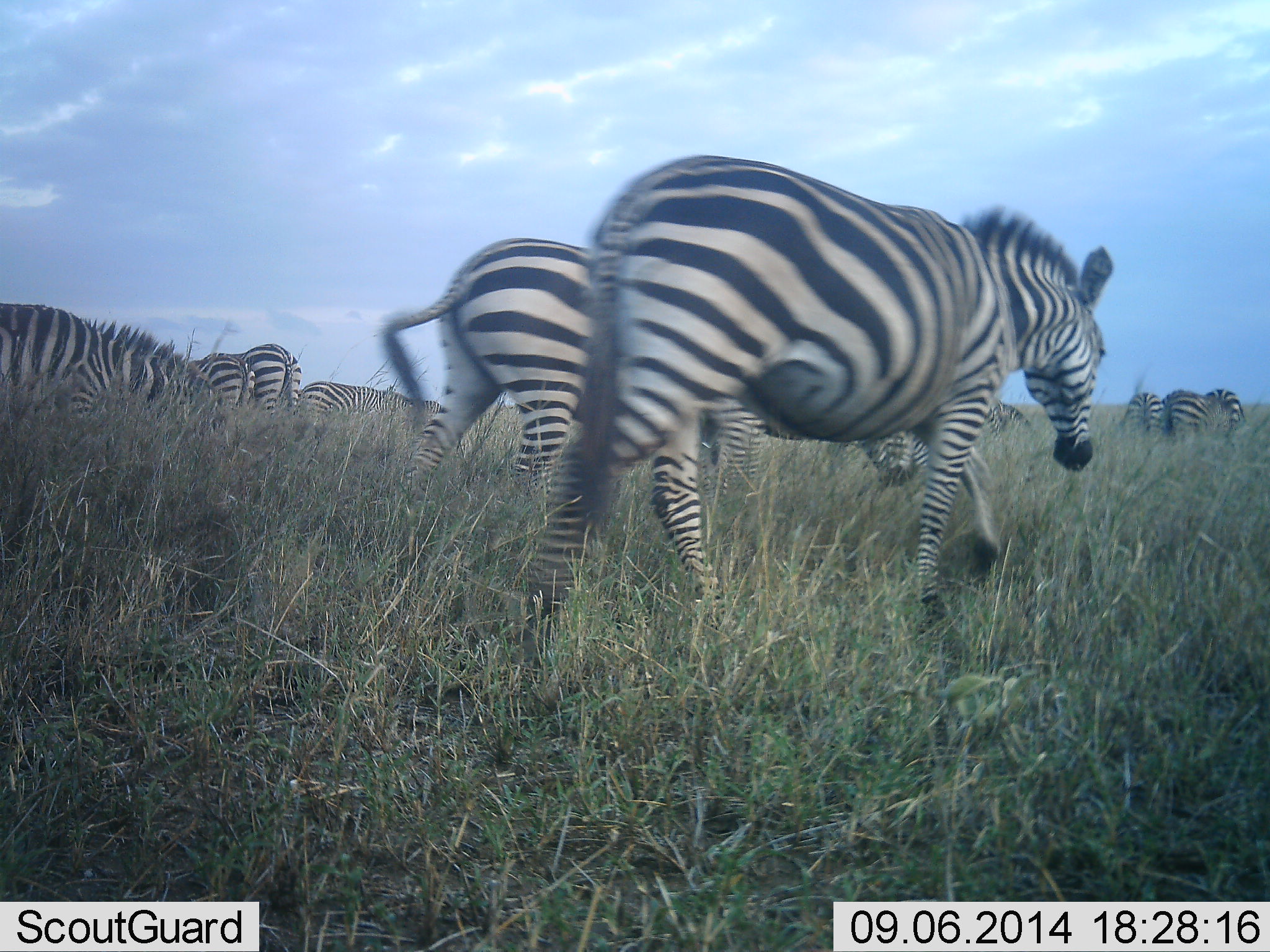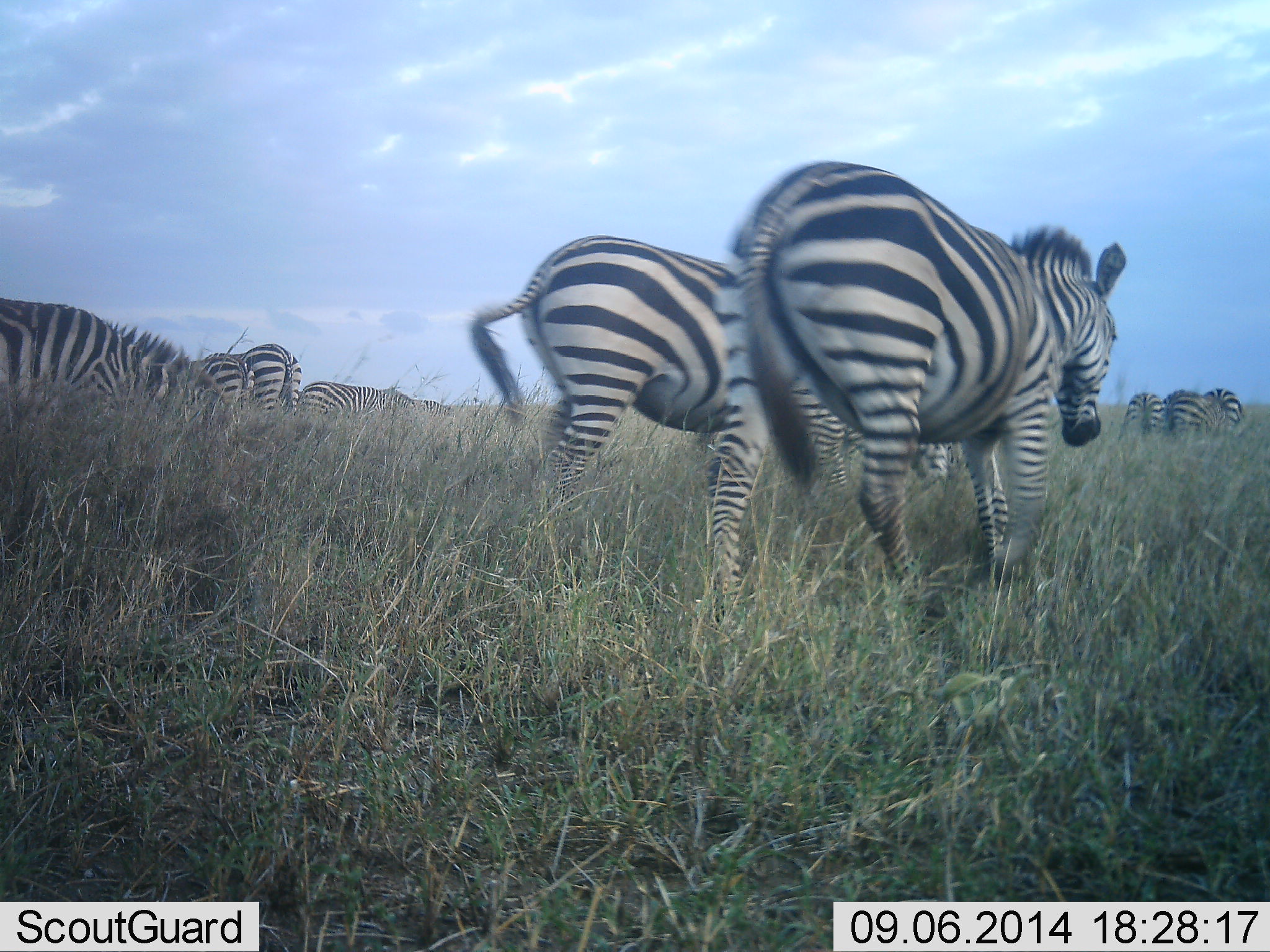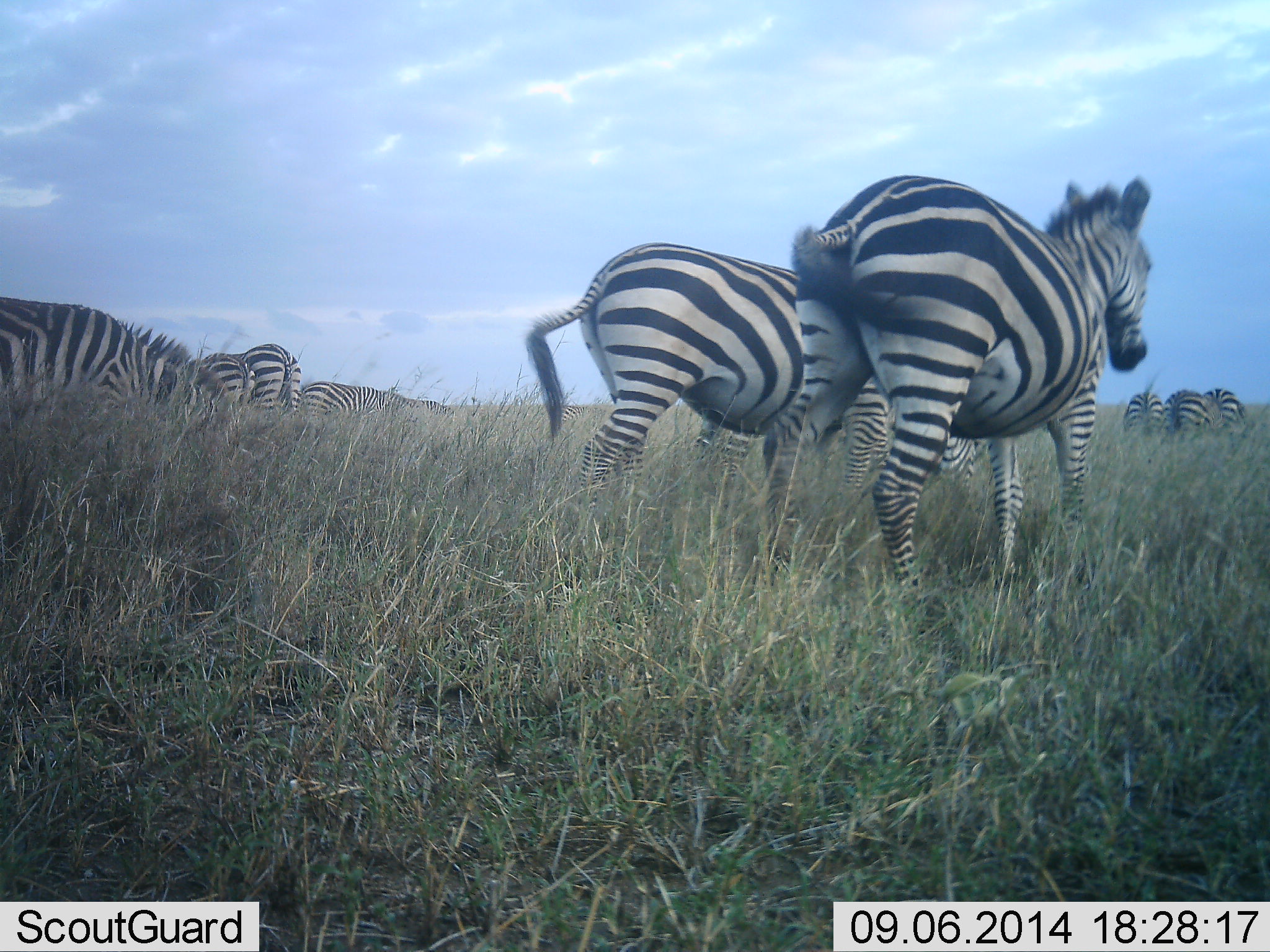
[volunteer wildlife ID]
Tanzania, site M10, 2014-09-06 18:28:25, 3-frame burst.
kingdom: Animalia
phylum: Chordata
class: Mammalia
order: Perissodactyla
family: Equidae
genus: Equus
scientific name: Equus quagga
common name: plains zebra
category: zebra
Zebra (plains zebra) (Equus quagga), count 9. Behavior (volunteer vote fractions): standing 60%, resting 0%, moving 80%, interacting 0%. Young present (vote fraction): 0%. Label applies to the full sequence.